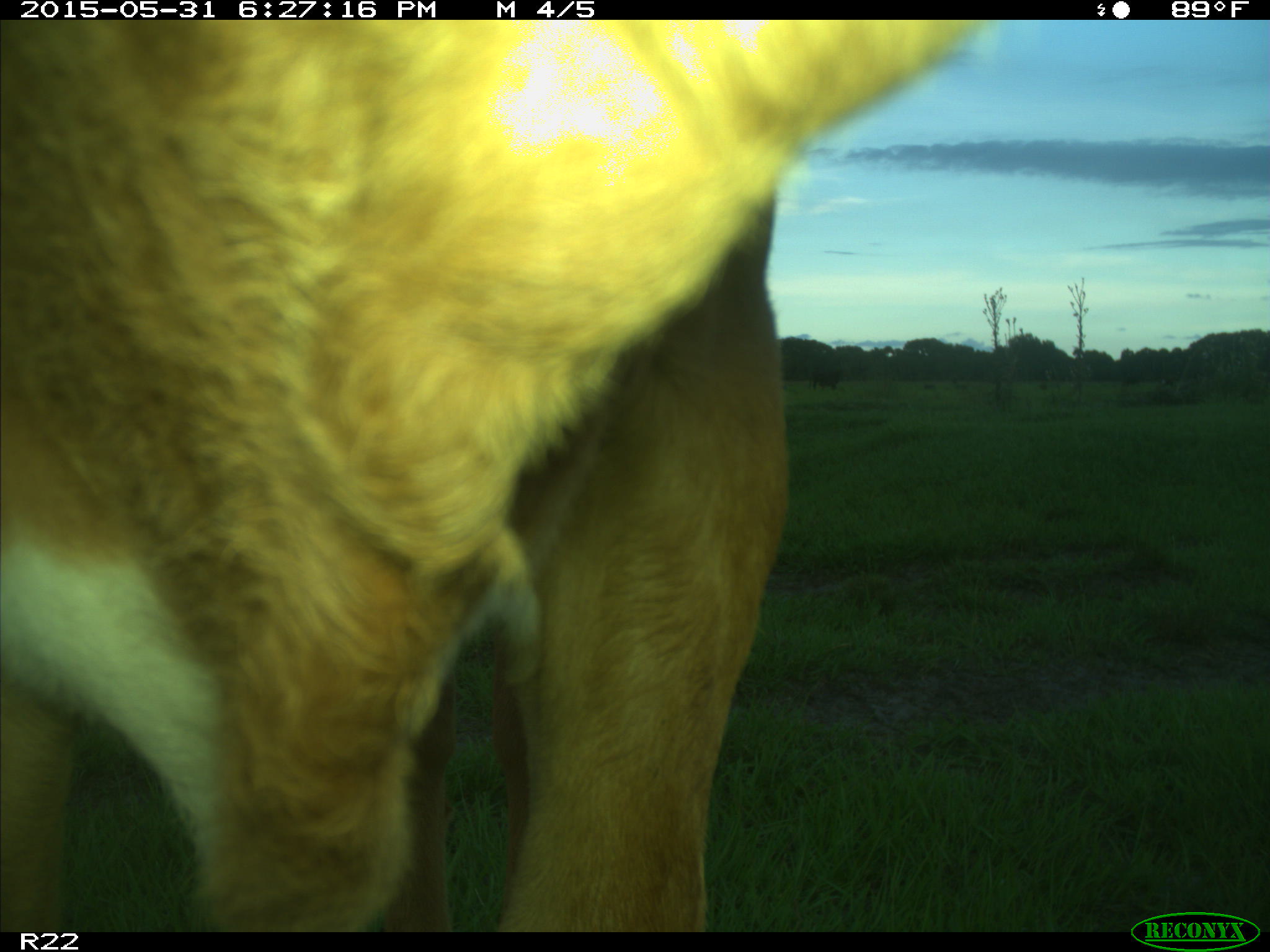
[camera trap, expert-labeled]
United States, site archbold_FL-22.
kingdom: Animalia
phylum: Chordata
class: Mammalia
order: Artiodactyla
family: Bovidae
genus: Bos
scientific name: Bos taurus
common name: domestic cow